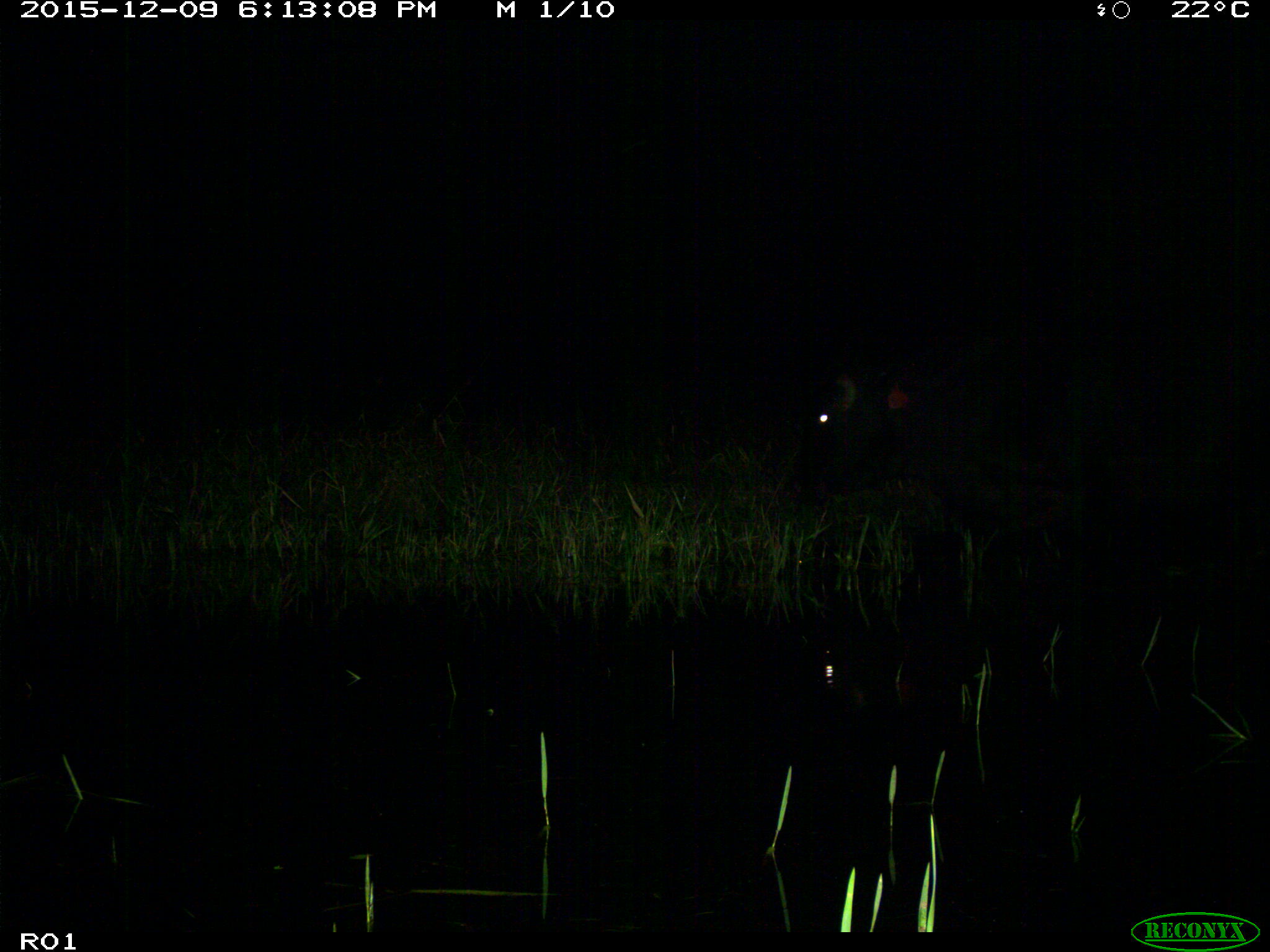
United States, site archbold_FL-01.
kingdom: Animalia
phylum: Chordata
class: Mammalia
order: Artiodactyla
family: Bovidae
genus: Bos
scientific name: Bos taurus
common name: domestic cow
Bos taurus (domestic cow).